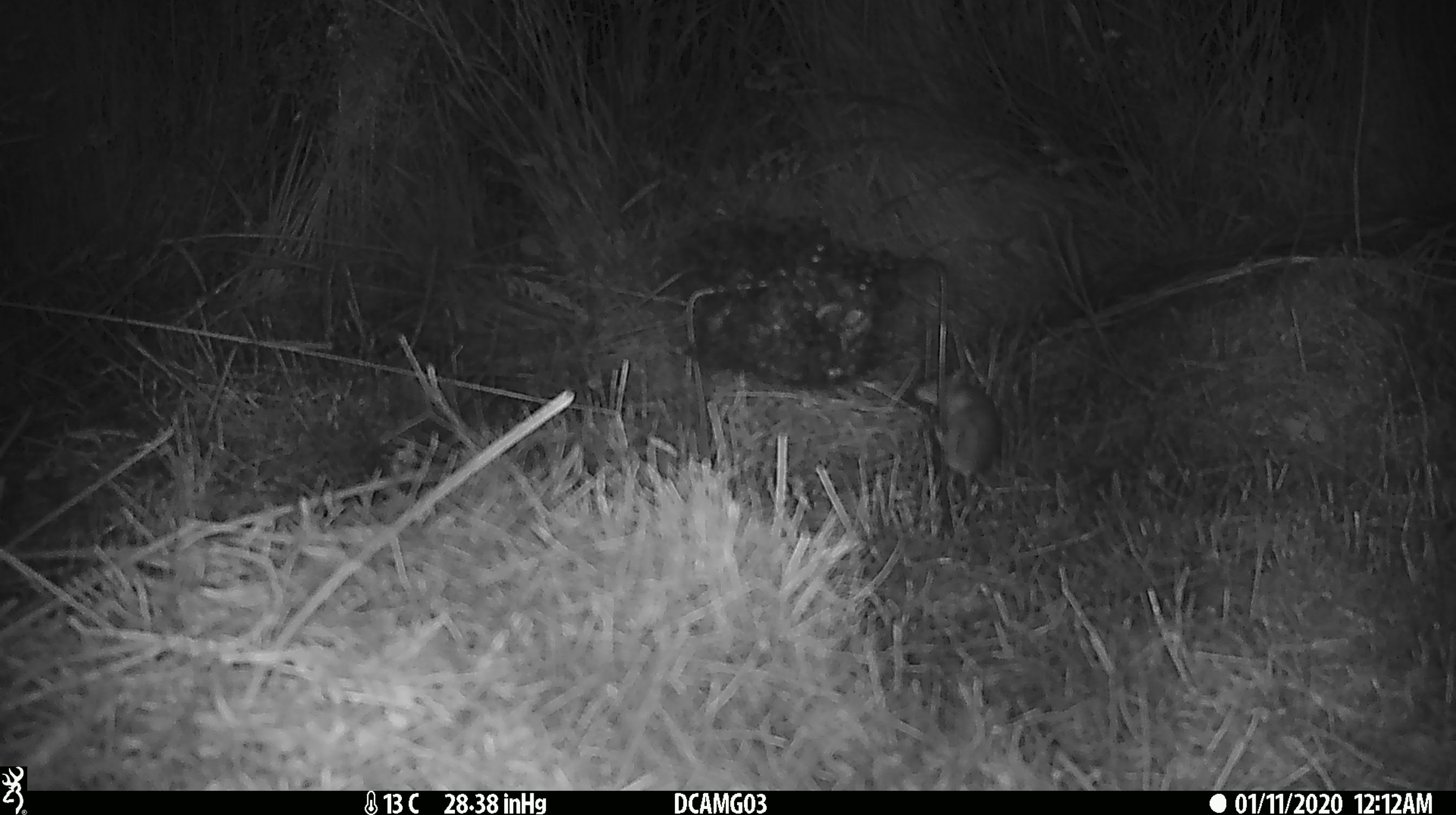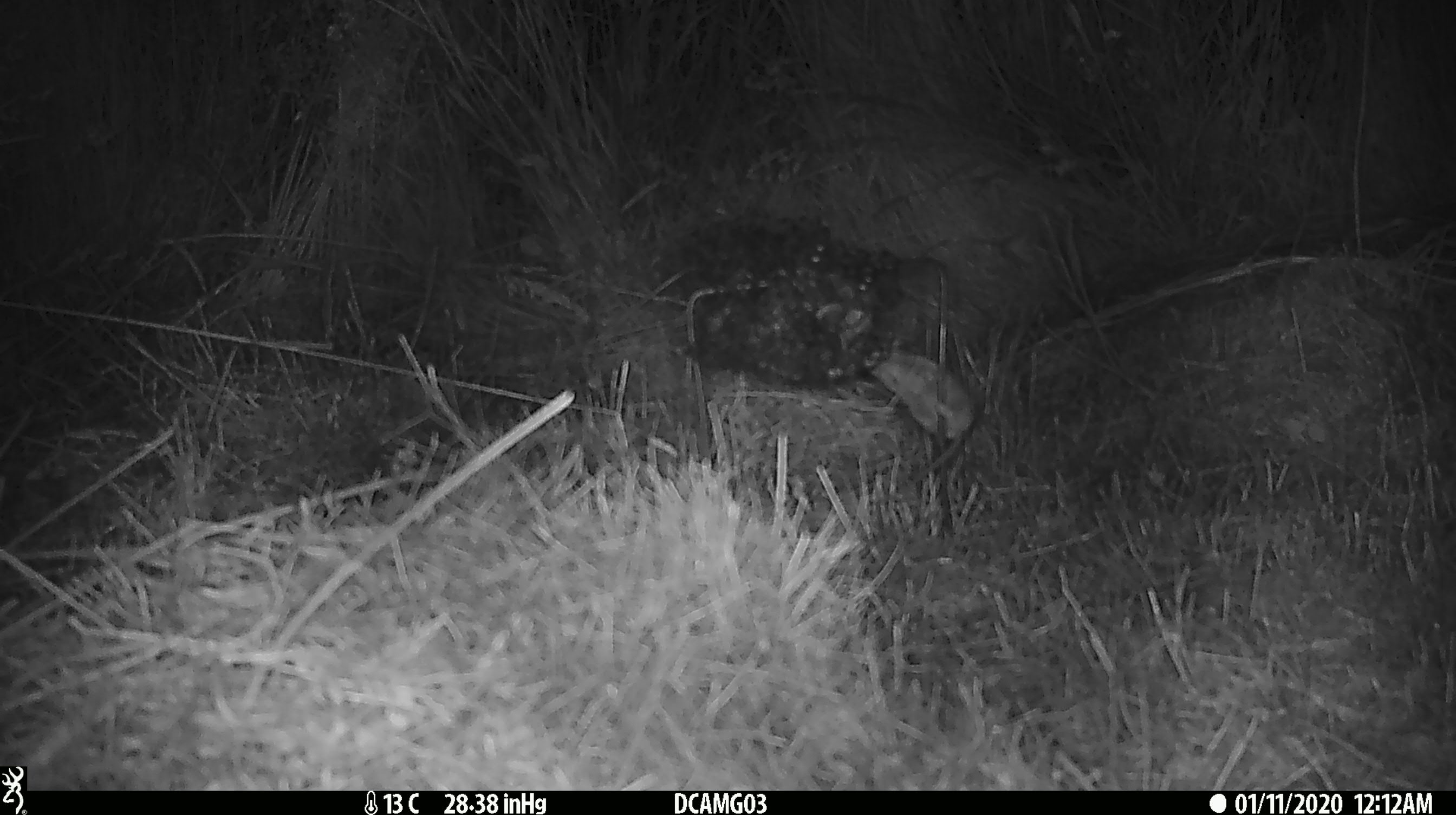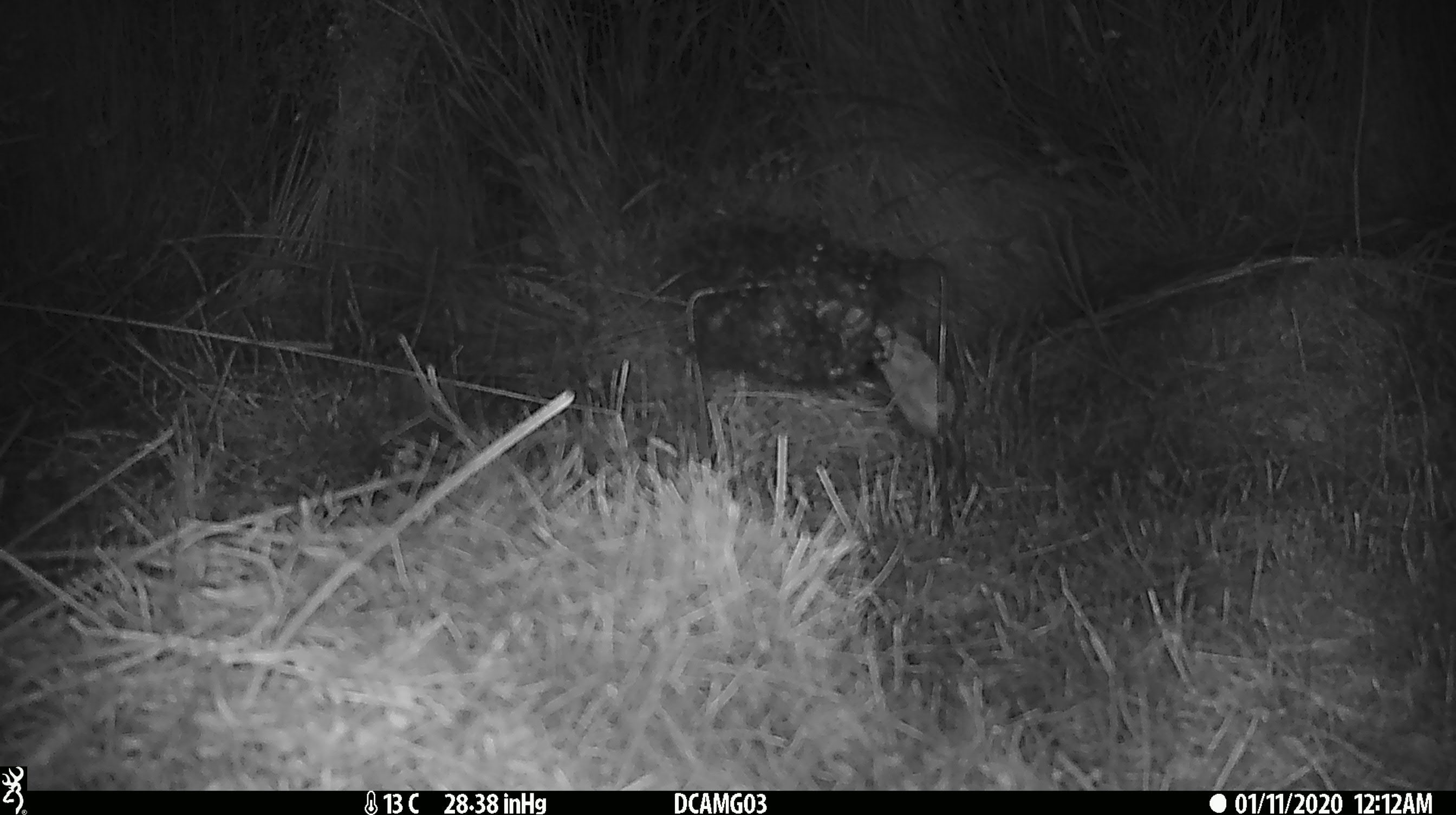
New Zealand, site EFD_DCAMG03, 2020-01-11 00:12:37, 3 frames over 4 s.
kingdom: Animalia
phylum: Chordata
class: Mammalia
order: Rodentia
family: Muridae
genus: Mus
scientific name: Mus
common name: mouse